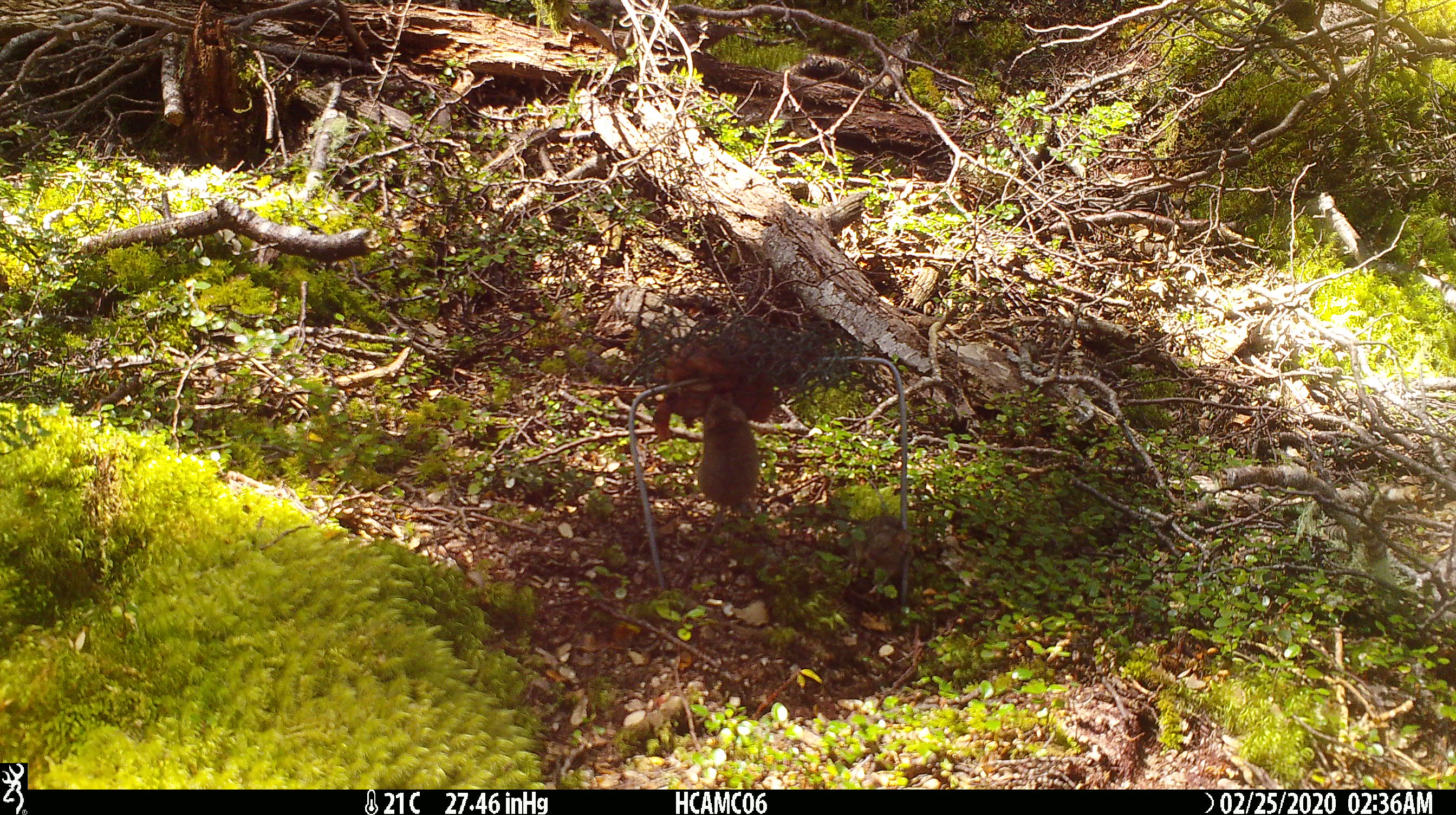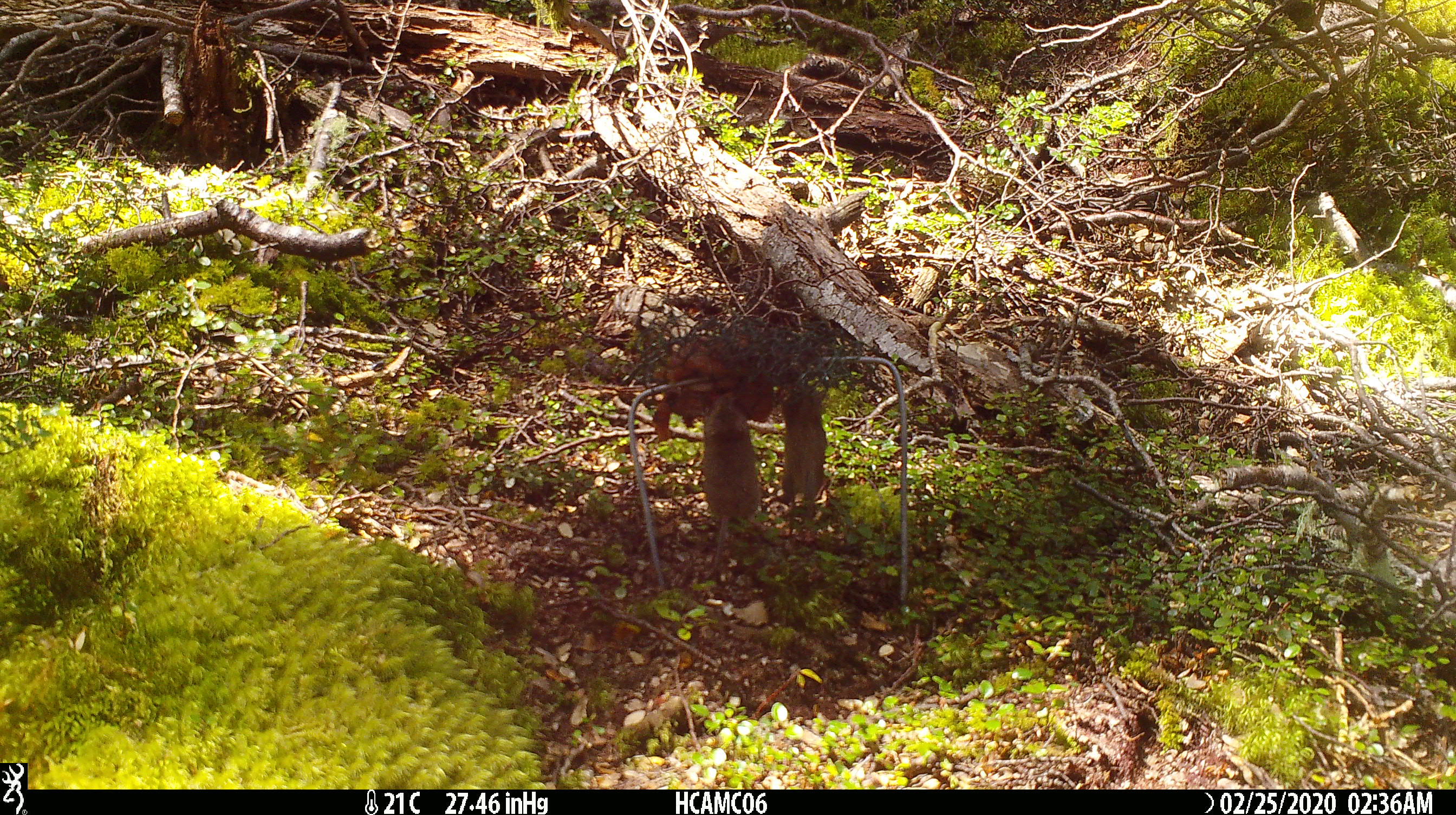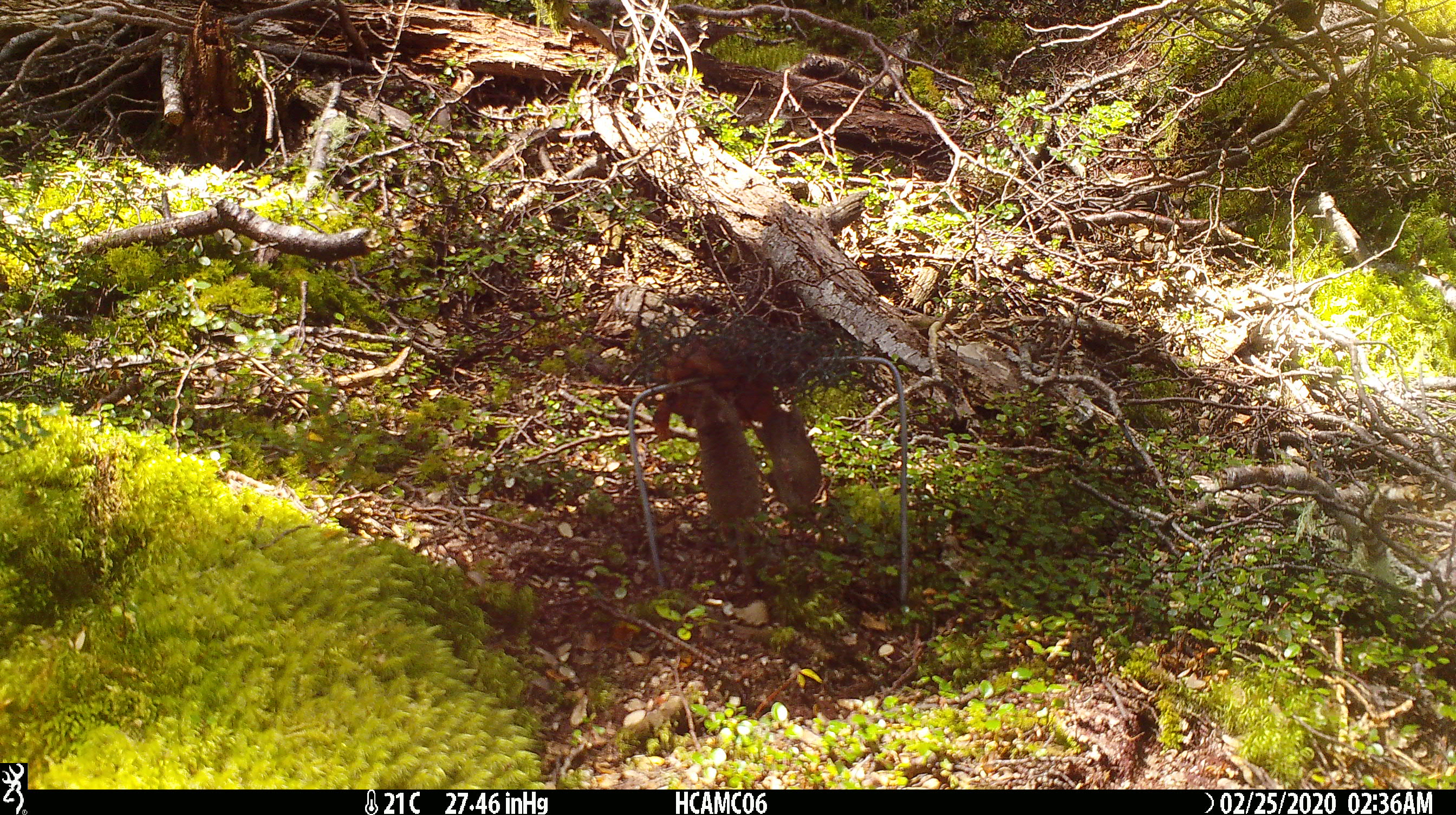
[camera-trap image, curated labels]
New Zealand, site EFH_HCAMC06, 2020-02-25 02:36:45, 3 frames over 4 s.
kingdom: Animalia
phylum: Chordata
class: Mammalia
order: Rodentia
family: Muridae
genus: Mus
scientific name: Mus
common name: mouse